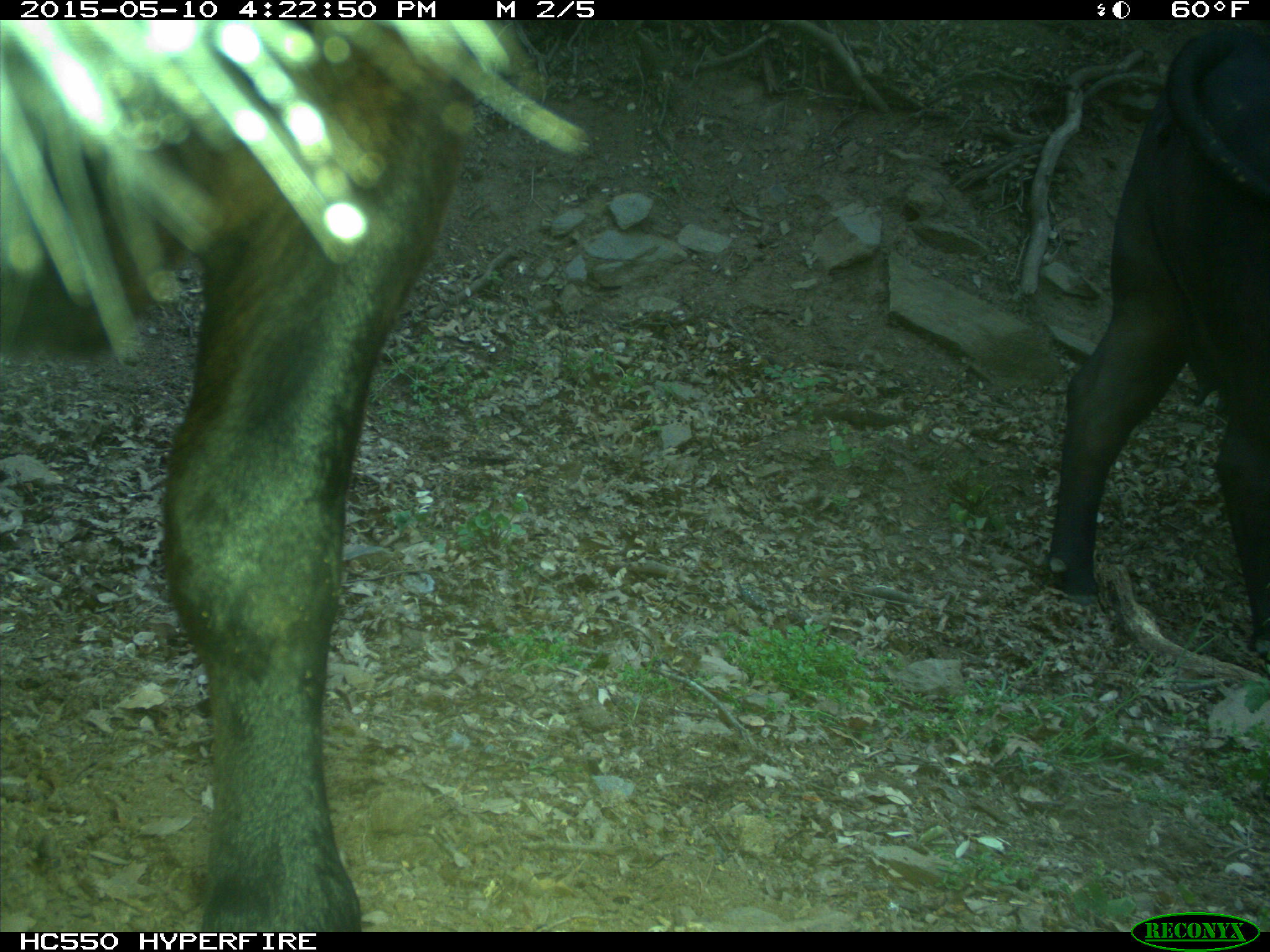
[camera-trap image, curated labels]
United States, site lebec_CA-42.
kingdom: Animalia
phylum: Chordata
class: Mammalia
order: Artiodactyla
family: Bovidae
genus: Bos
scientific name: Bos taurus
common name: domestic cow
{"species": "Bos taurus (domestic cow)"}